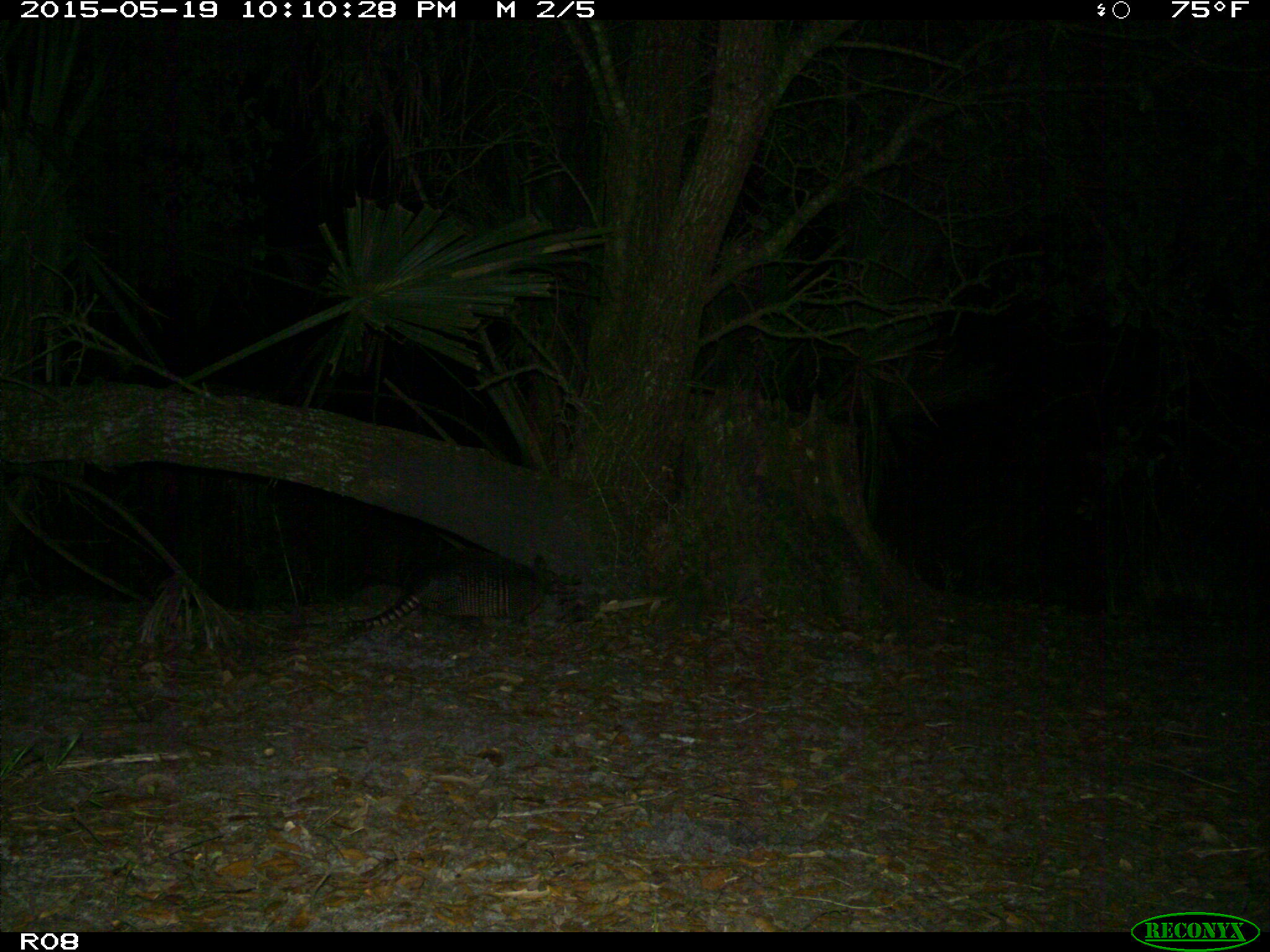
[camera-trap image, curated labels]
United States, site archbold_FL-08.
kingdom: Animalia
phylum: Chordata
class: Mammalia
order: Cingulata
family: Dasypodidae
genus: Dasypus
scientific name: Dasypus novemcinctus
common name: nine-banded armadillo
Dasypus novemcinctus (nine-banded armadillo).